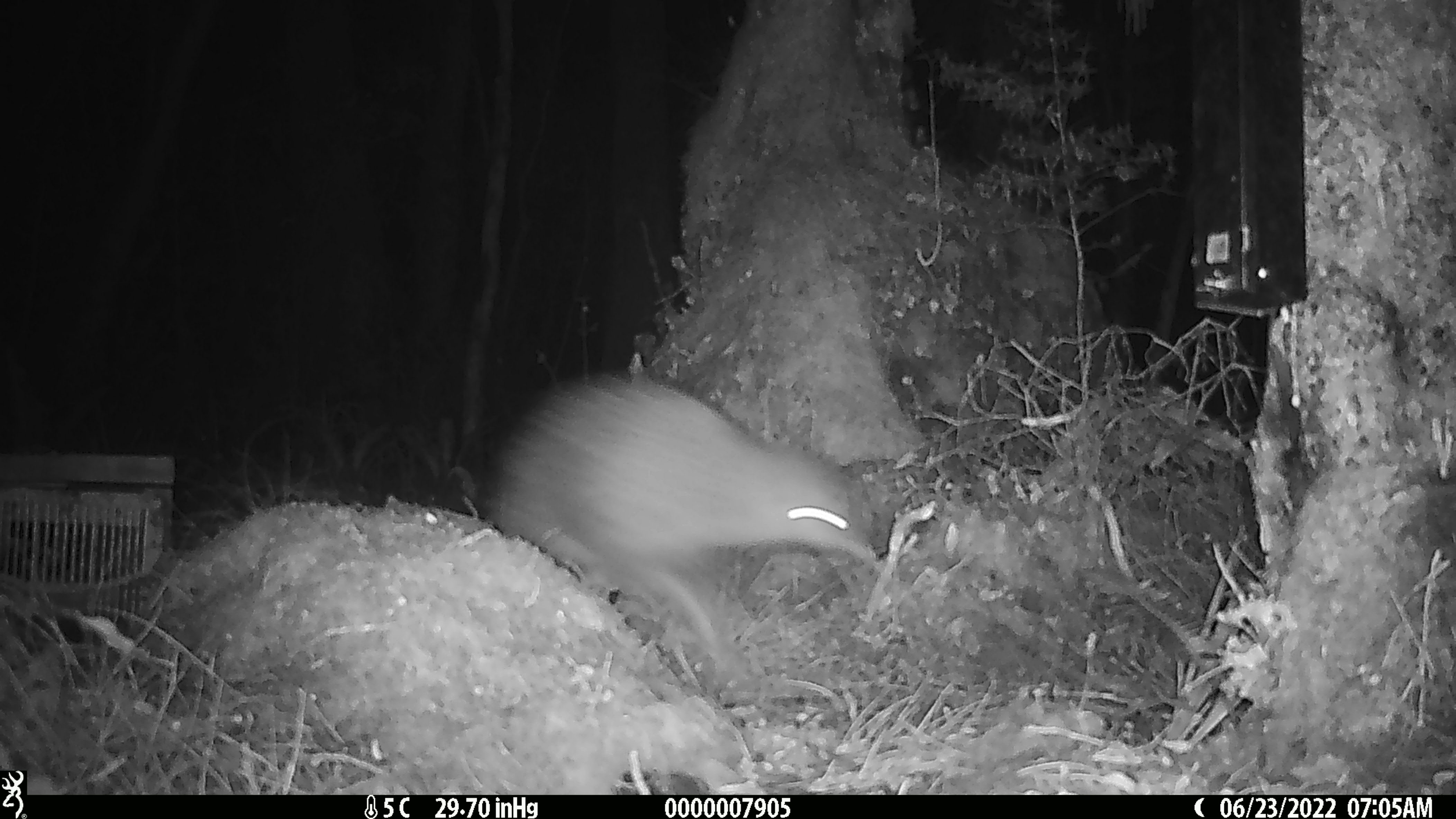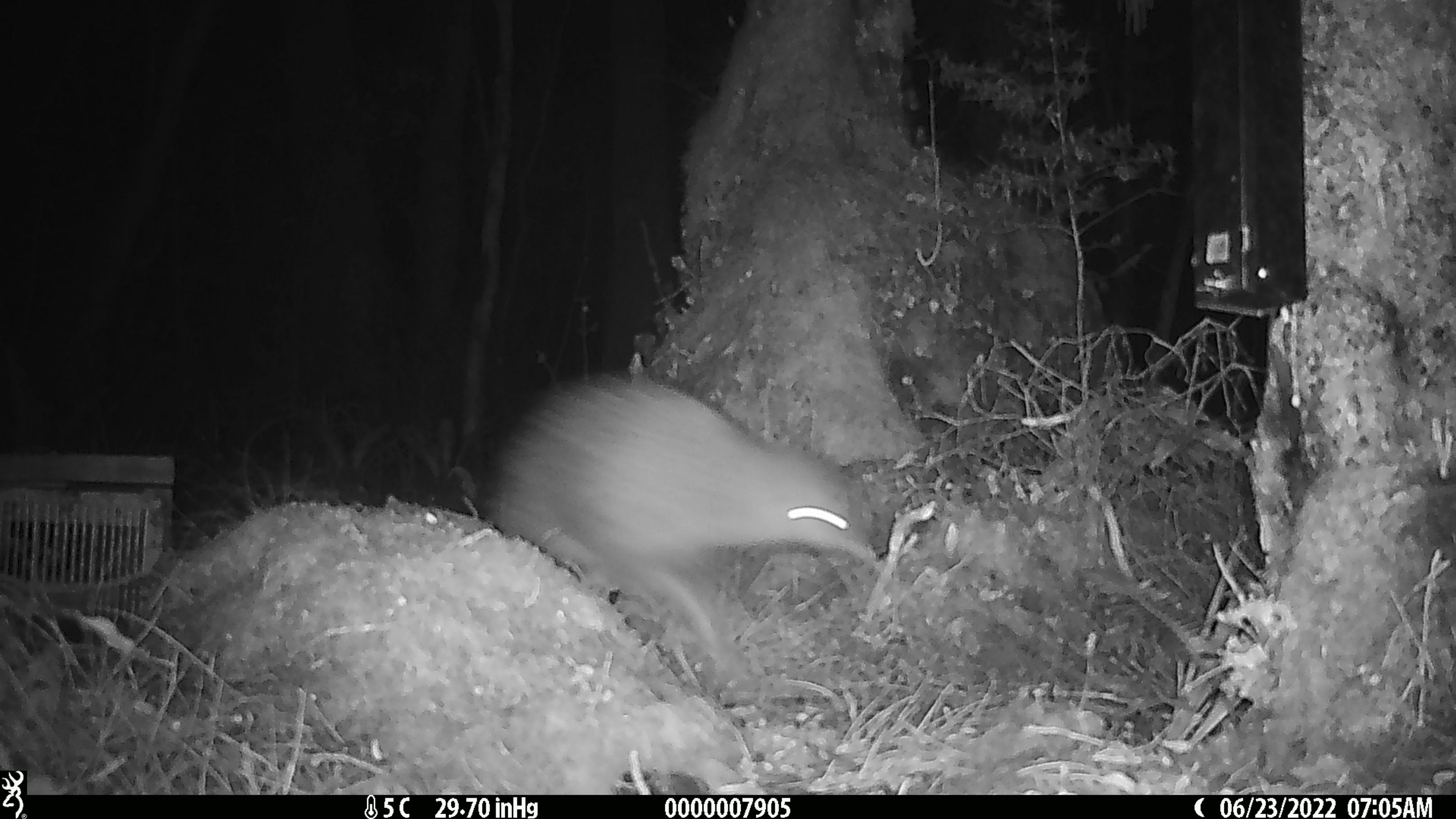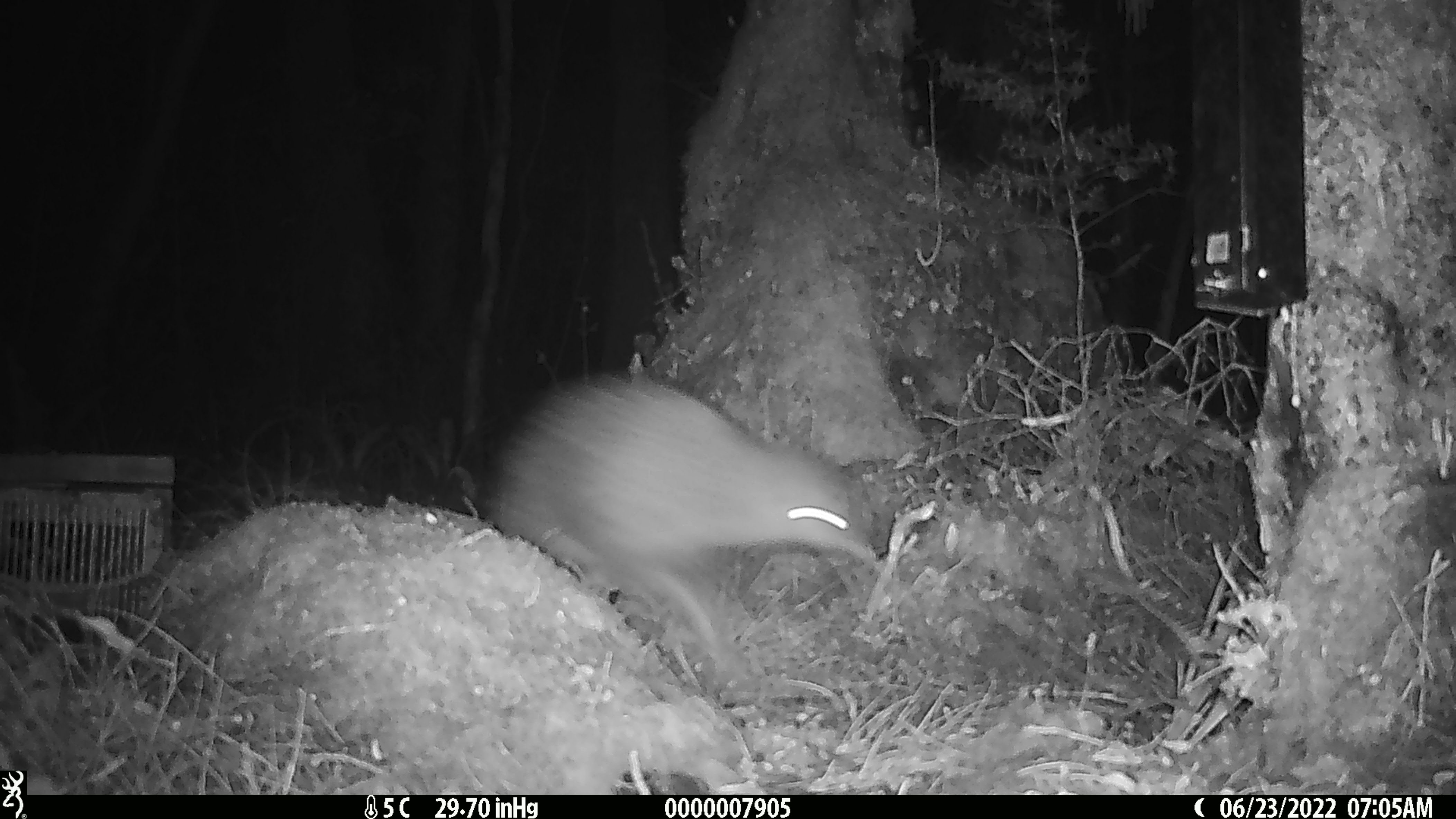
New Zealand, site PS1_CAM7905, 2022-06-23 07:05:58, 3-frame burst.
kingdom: Animalia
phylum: Chordata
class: Aves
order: Apterygiformes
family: Apterygidae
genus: Apteryx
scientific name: Apteryx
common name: kiwi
Kiwi (Apteryx).